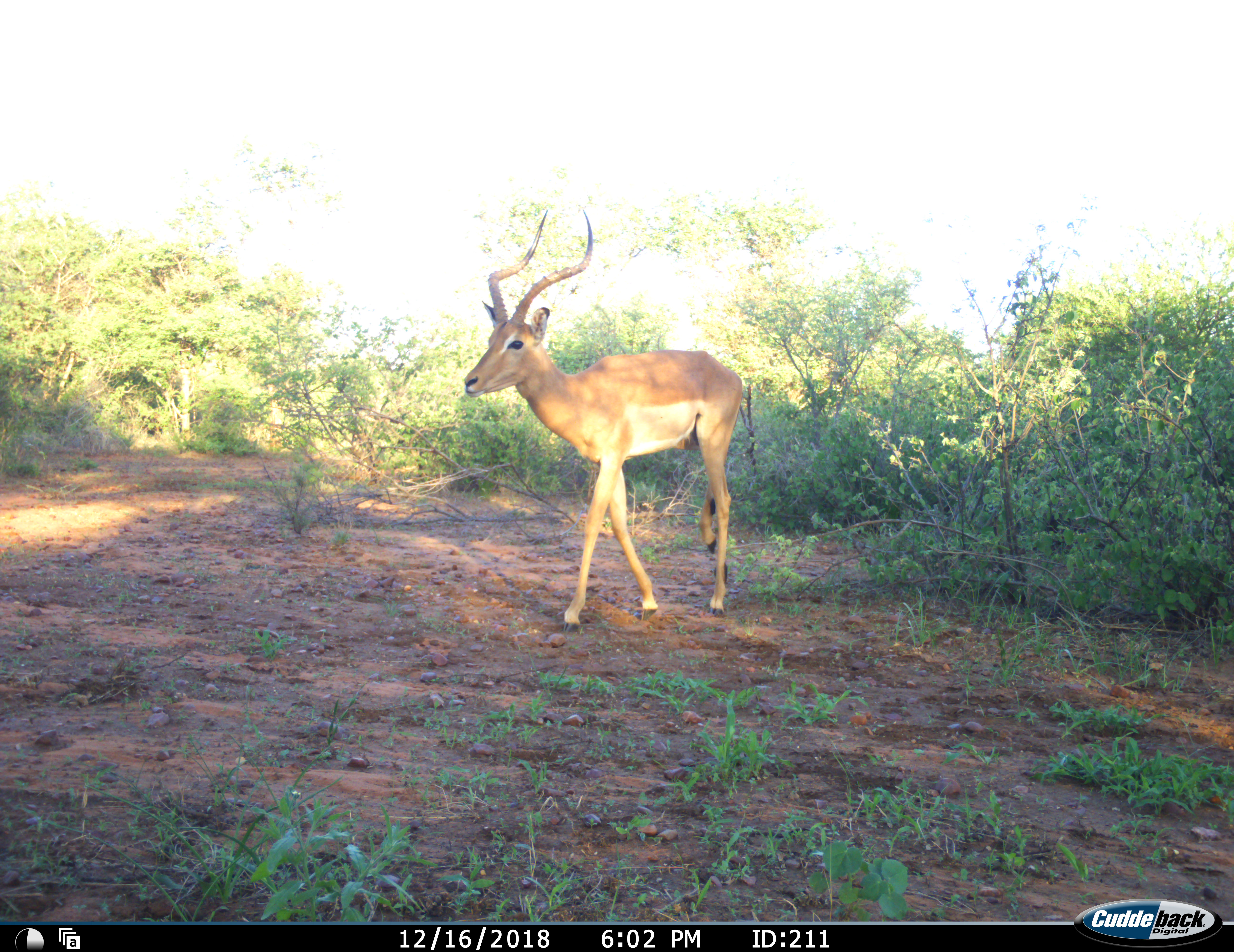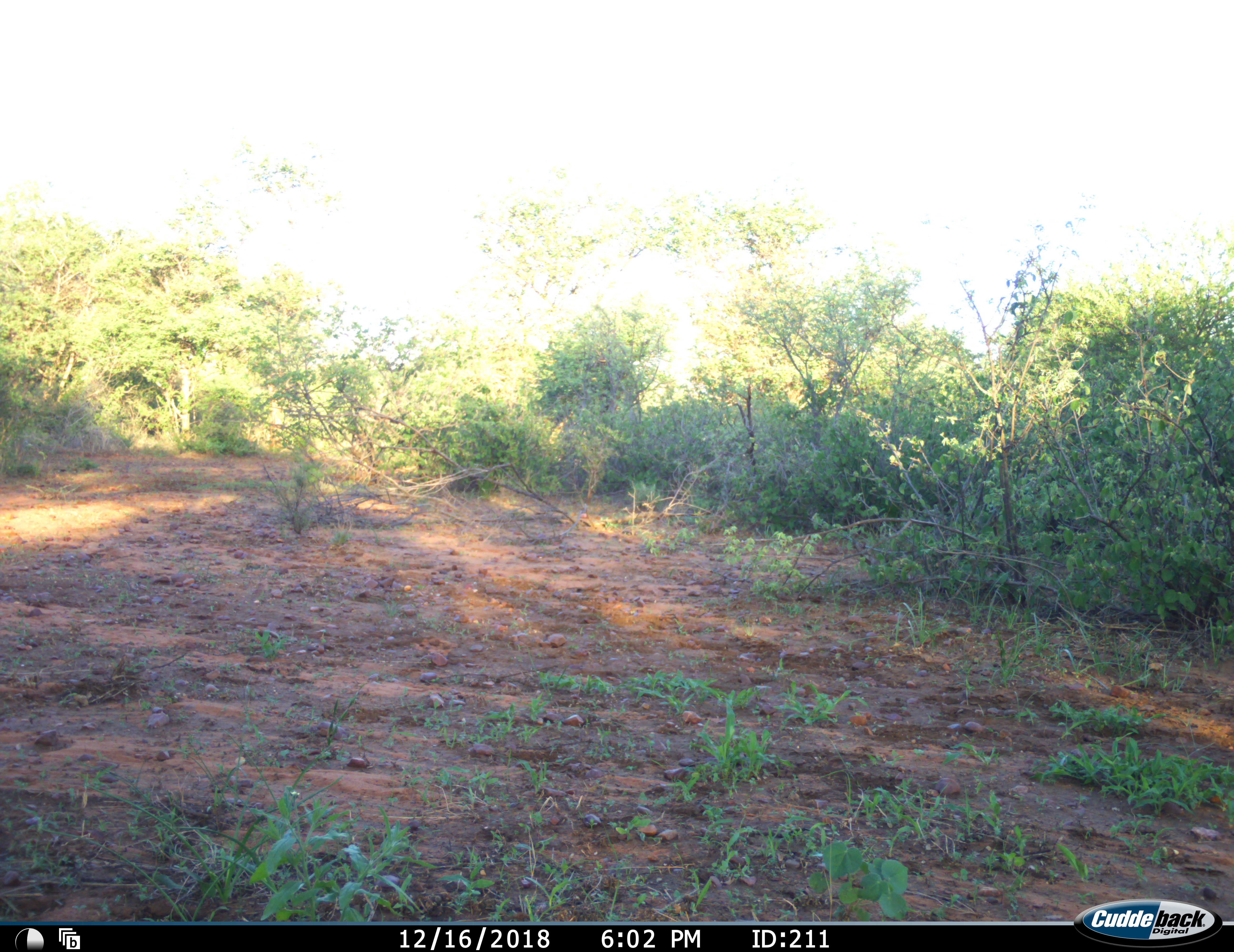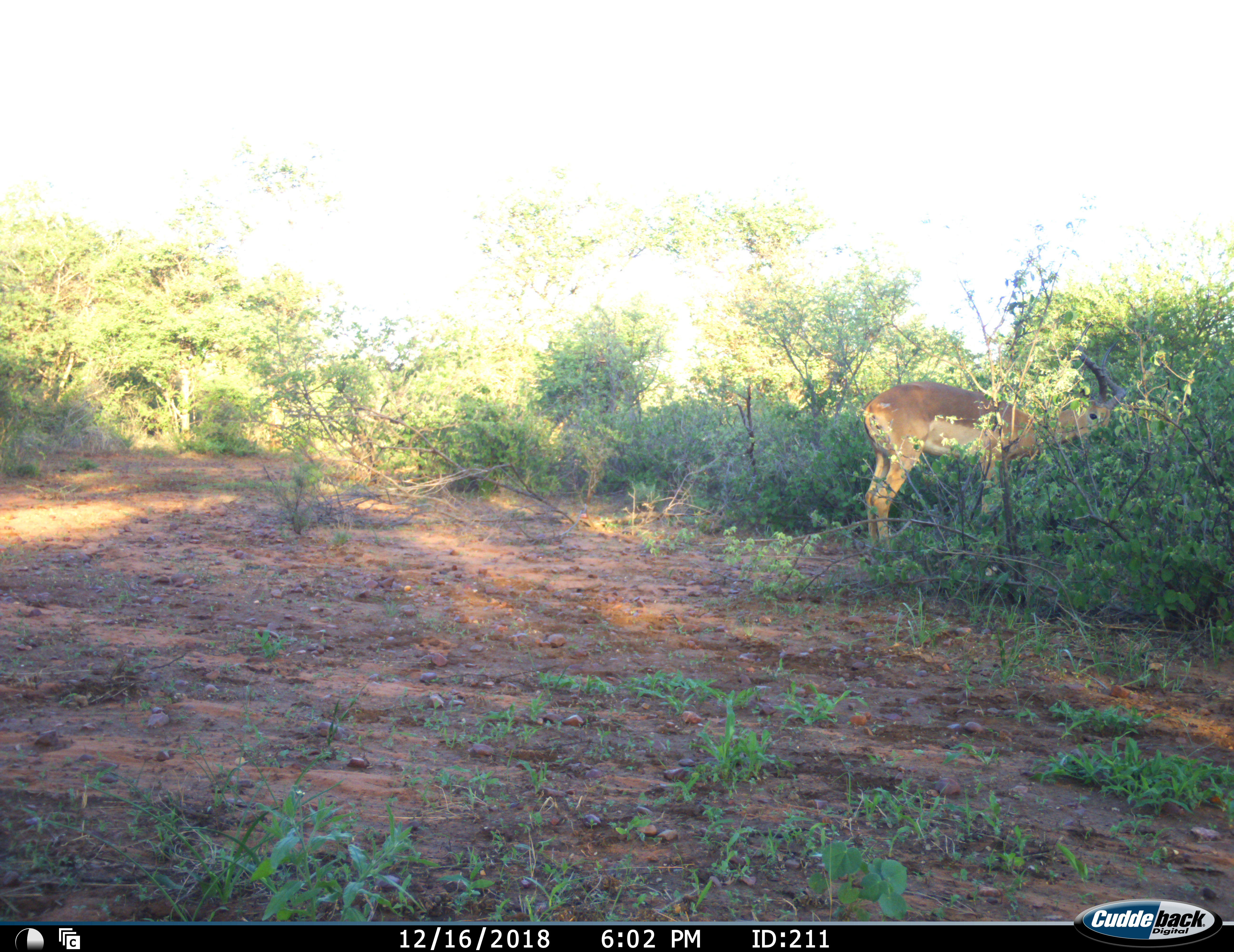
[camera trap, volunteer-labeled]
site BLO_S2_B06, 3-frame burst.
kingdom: Animalia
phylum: Chordata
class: Mammalia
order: Artiodactyla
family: Bovidae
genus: Aepyceros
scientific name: Aepyceros melampus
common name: impala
Impala (Aepyceros melampus), count 1. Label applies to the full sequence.